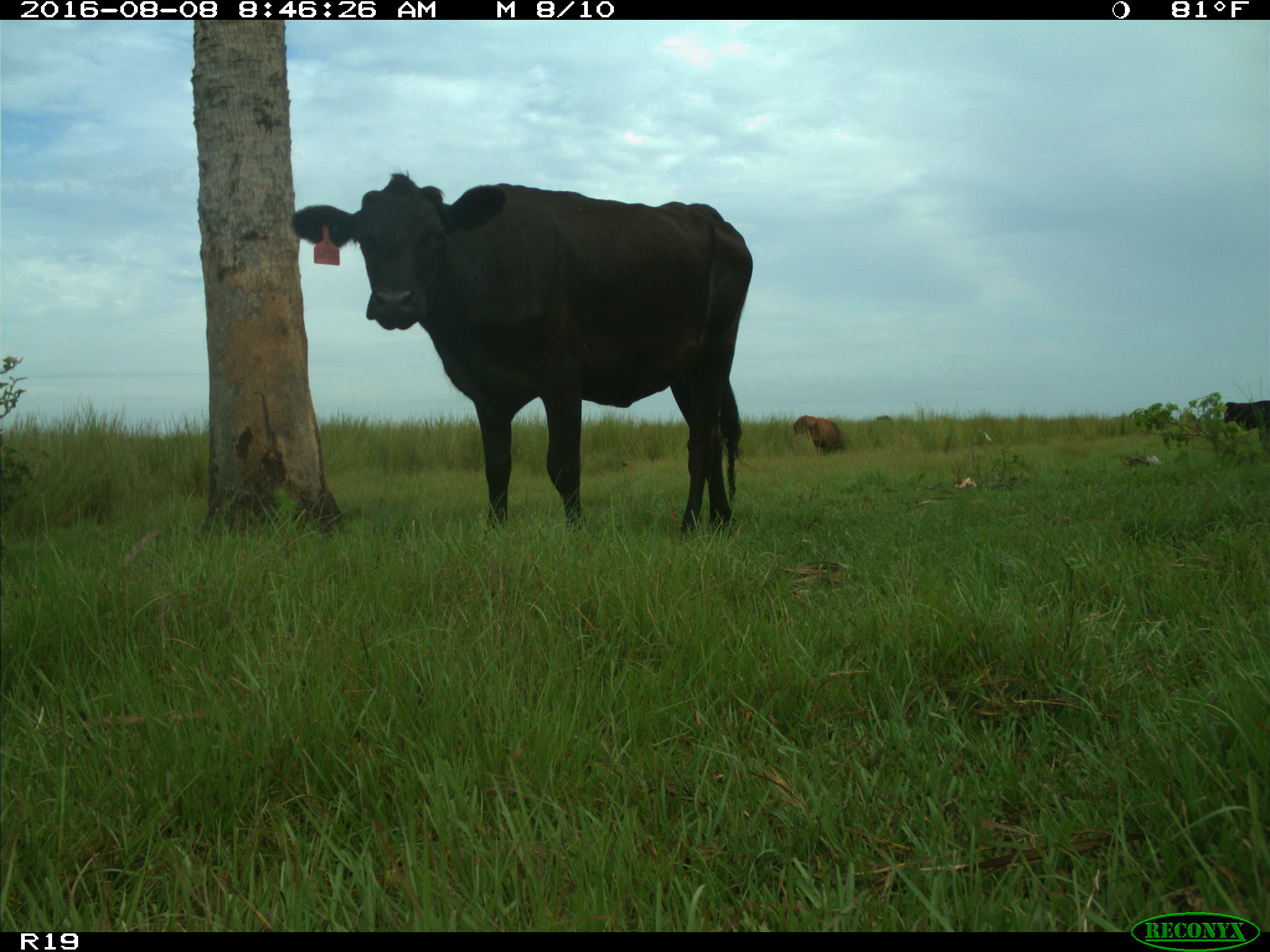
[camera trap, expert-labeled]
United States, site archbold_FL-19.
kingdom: Animalia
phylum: Chordata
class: Mammalia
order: Artiodactyla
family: Bovidae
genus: Bos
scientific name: Bos taurus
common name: domestic cow